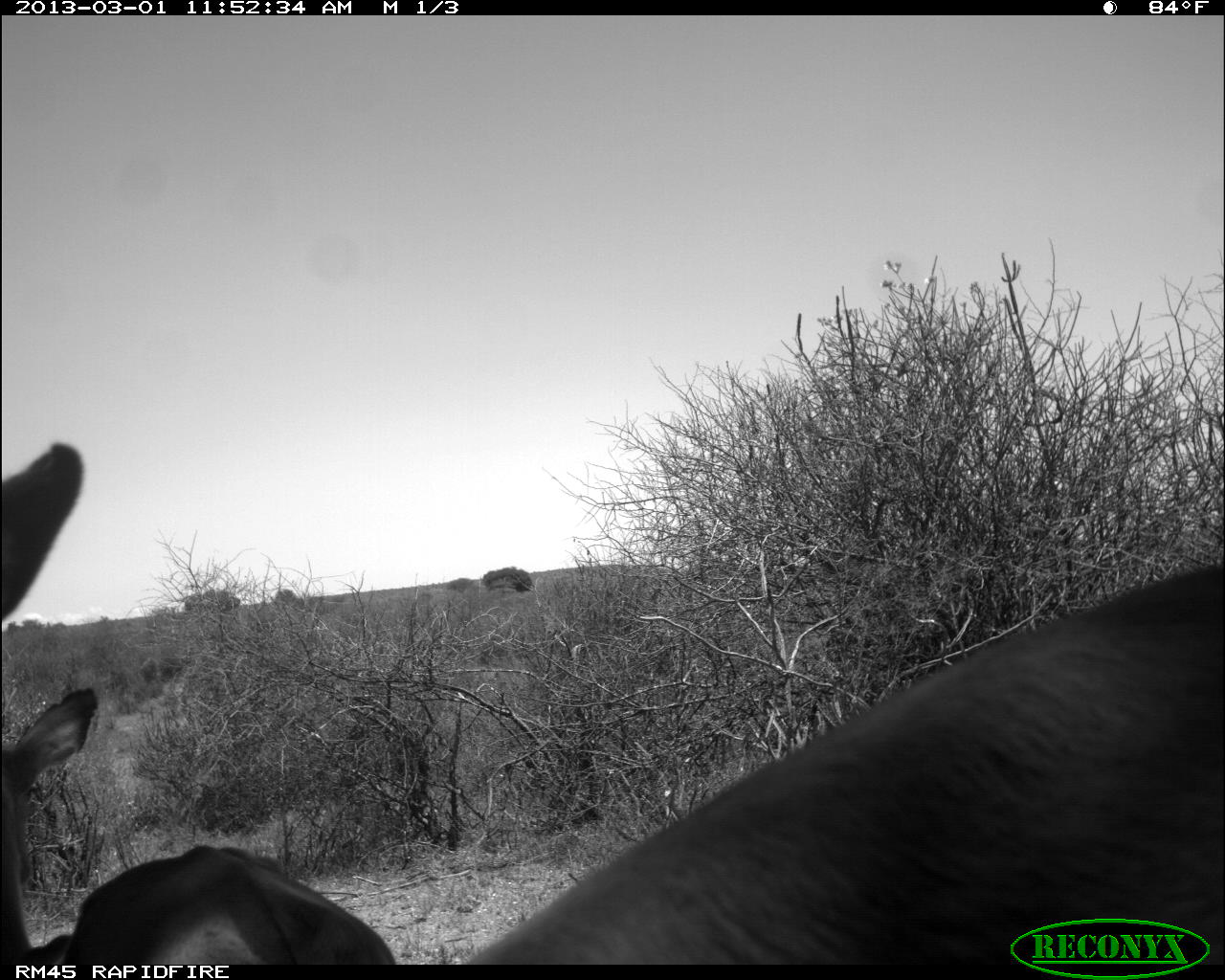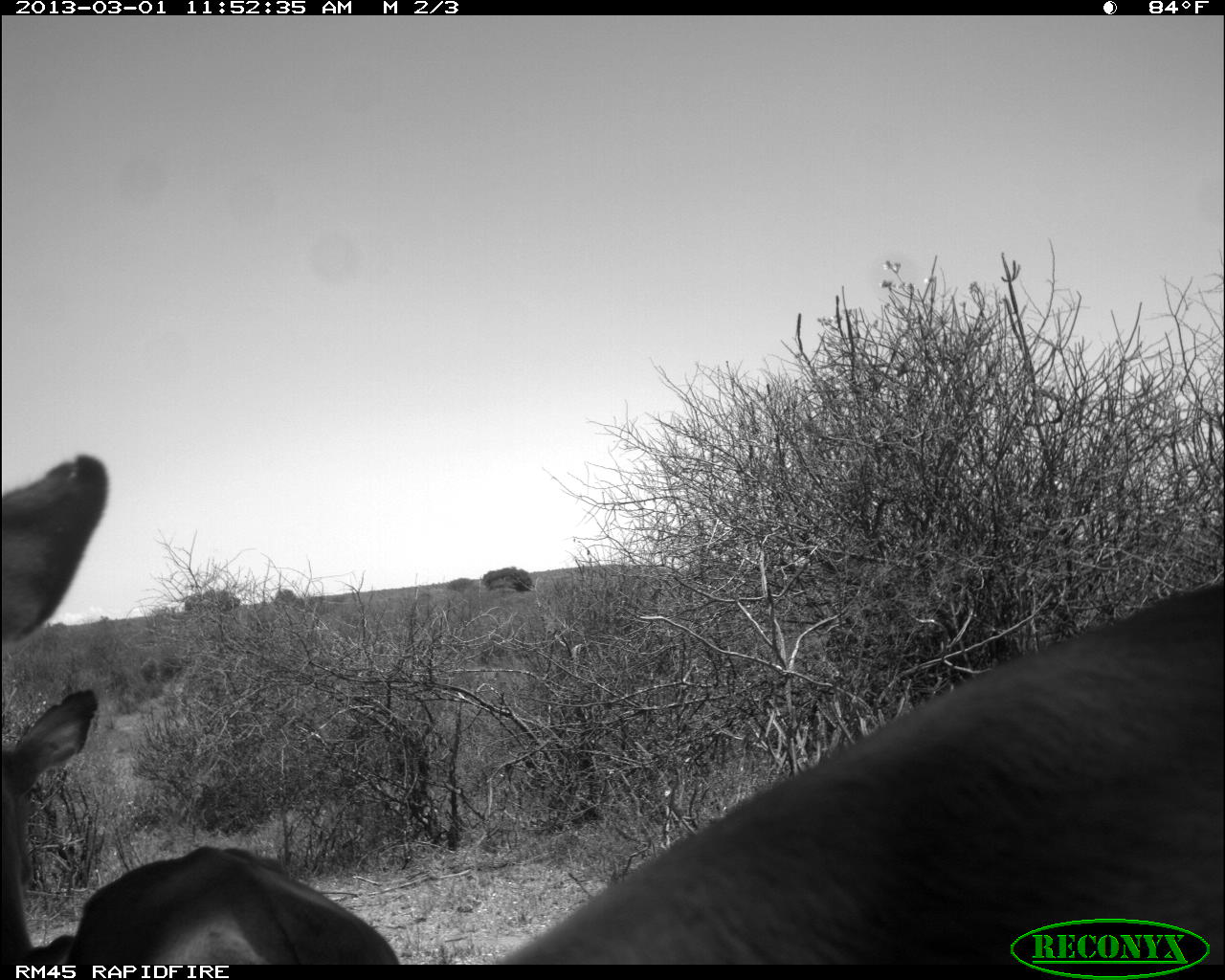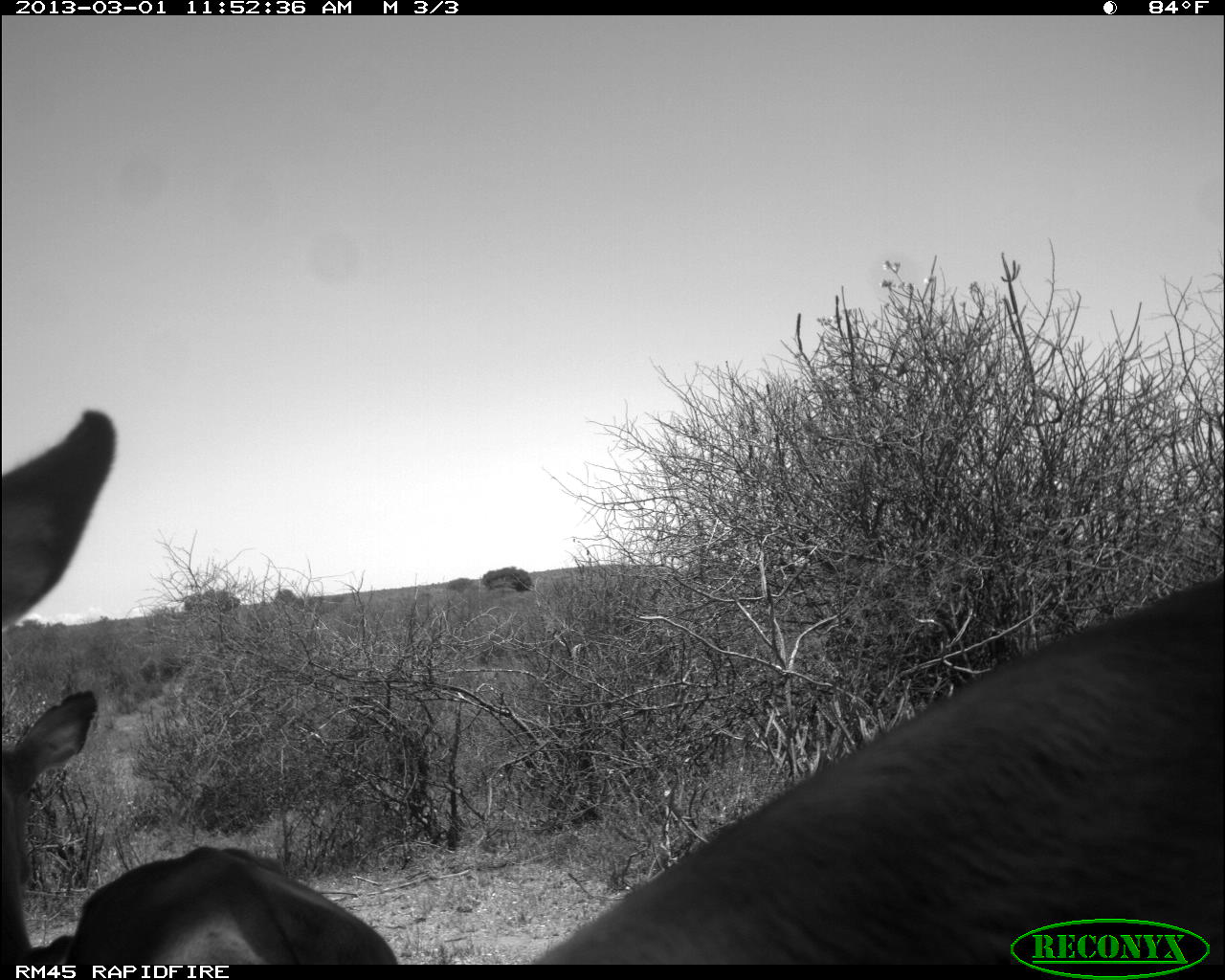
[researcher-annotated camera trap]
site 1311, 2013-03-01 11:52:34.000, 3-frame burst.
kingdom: Animalia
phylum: Chordata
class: Mammalia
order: Artiodactyla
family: Bovidae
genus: Aepyceros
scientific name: Aepyceros melampus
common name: impala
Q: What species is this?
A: Aepyceros melampus (impala).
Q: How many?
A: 2.